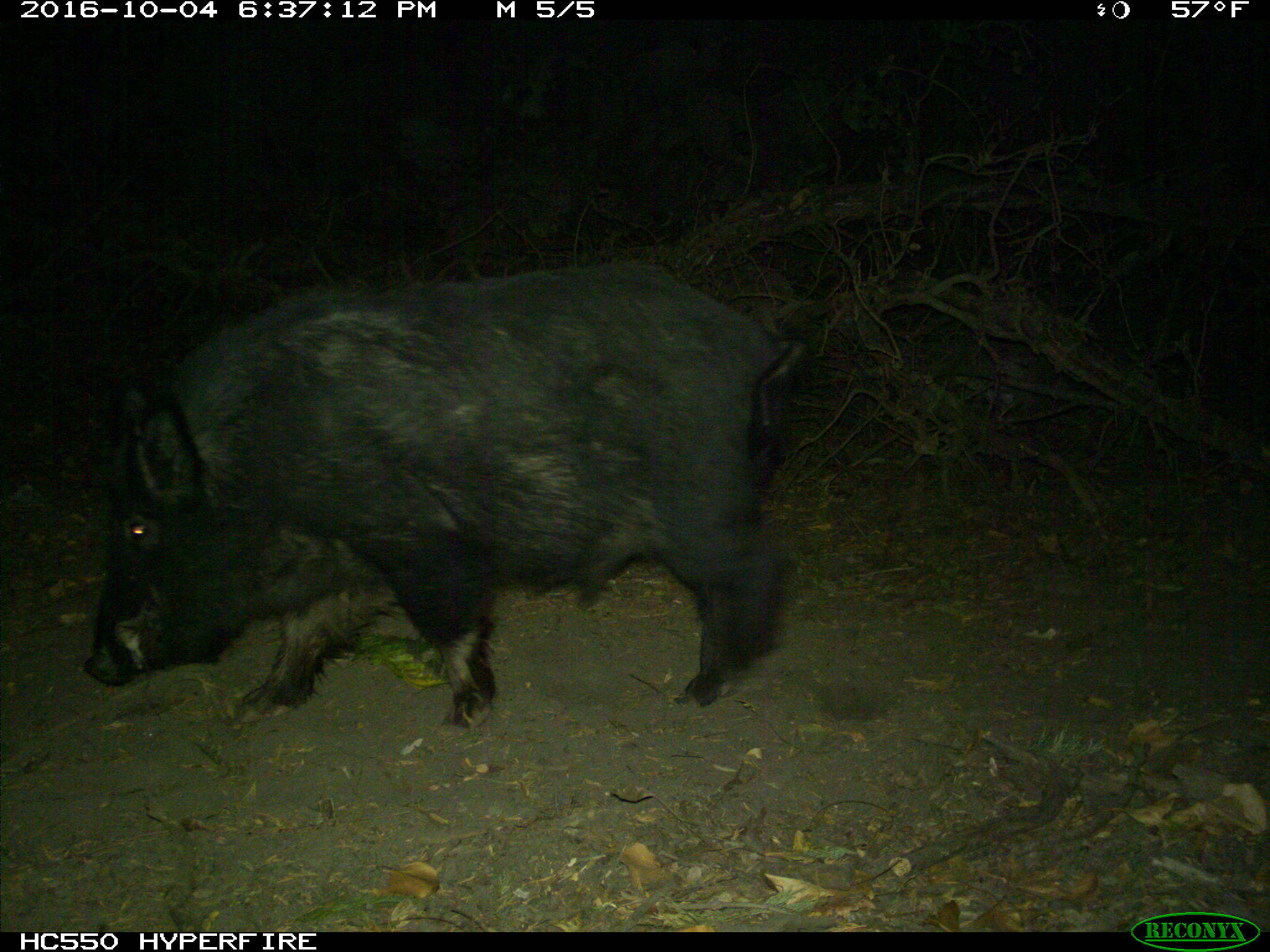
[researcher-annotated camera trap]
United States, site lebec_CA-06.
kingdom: Animalia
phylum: Chordata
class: Mammalia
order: Artiodactyla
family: Suidae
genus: Sus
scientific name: Sus scrofa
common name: wild boar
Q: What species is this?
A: Sus scrofa (wild boar).